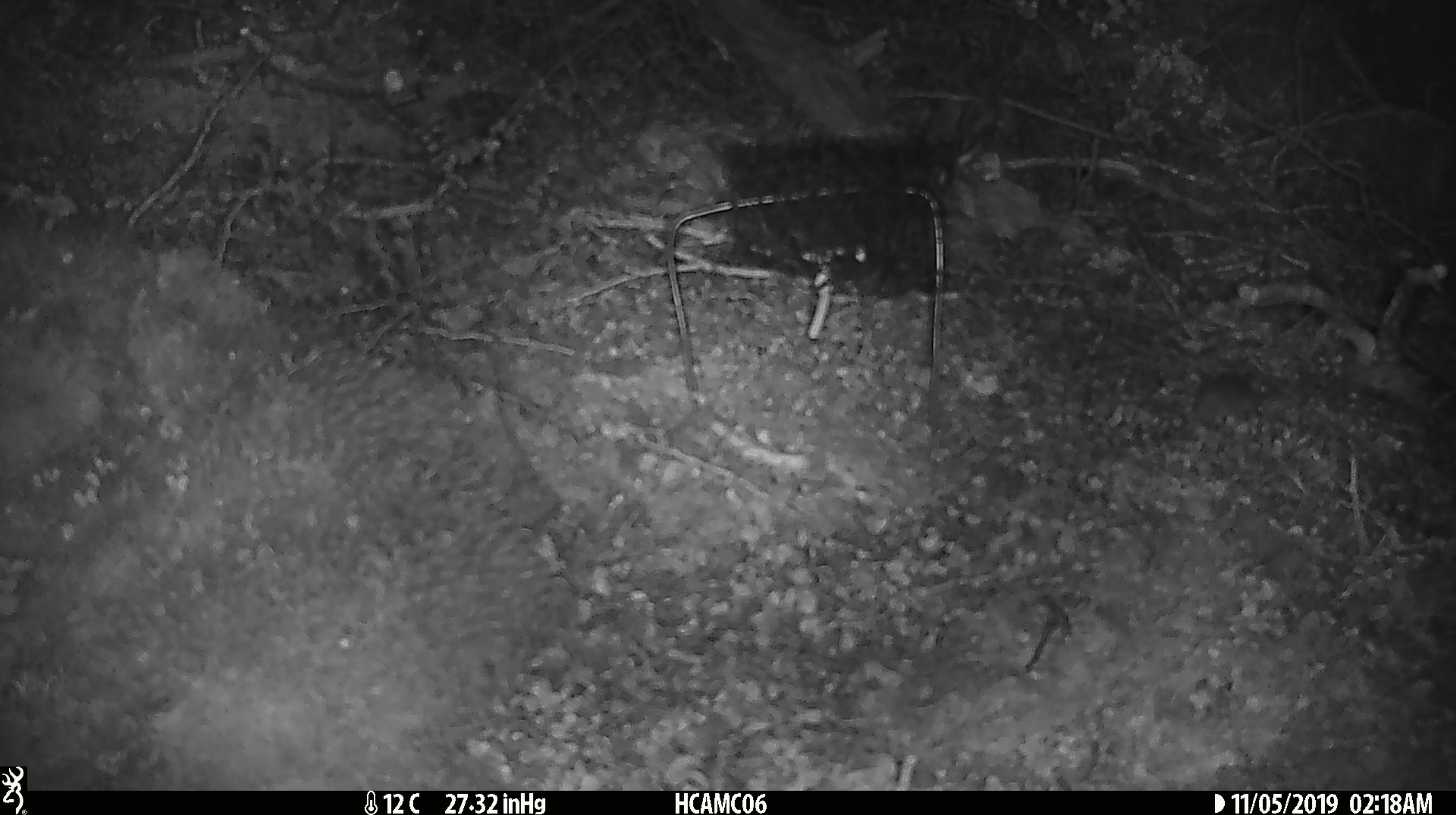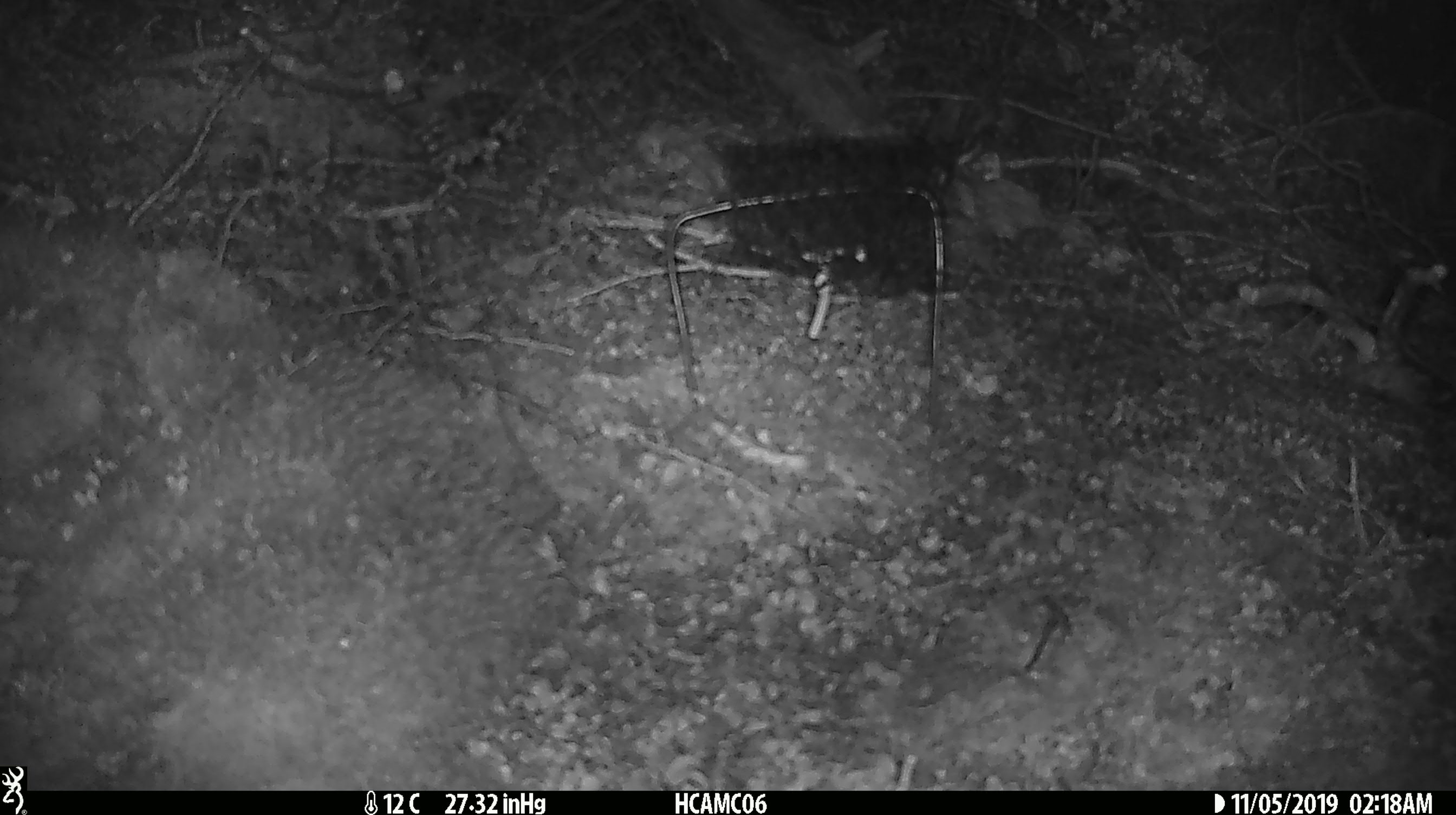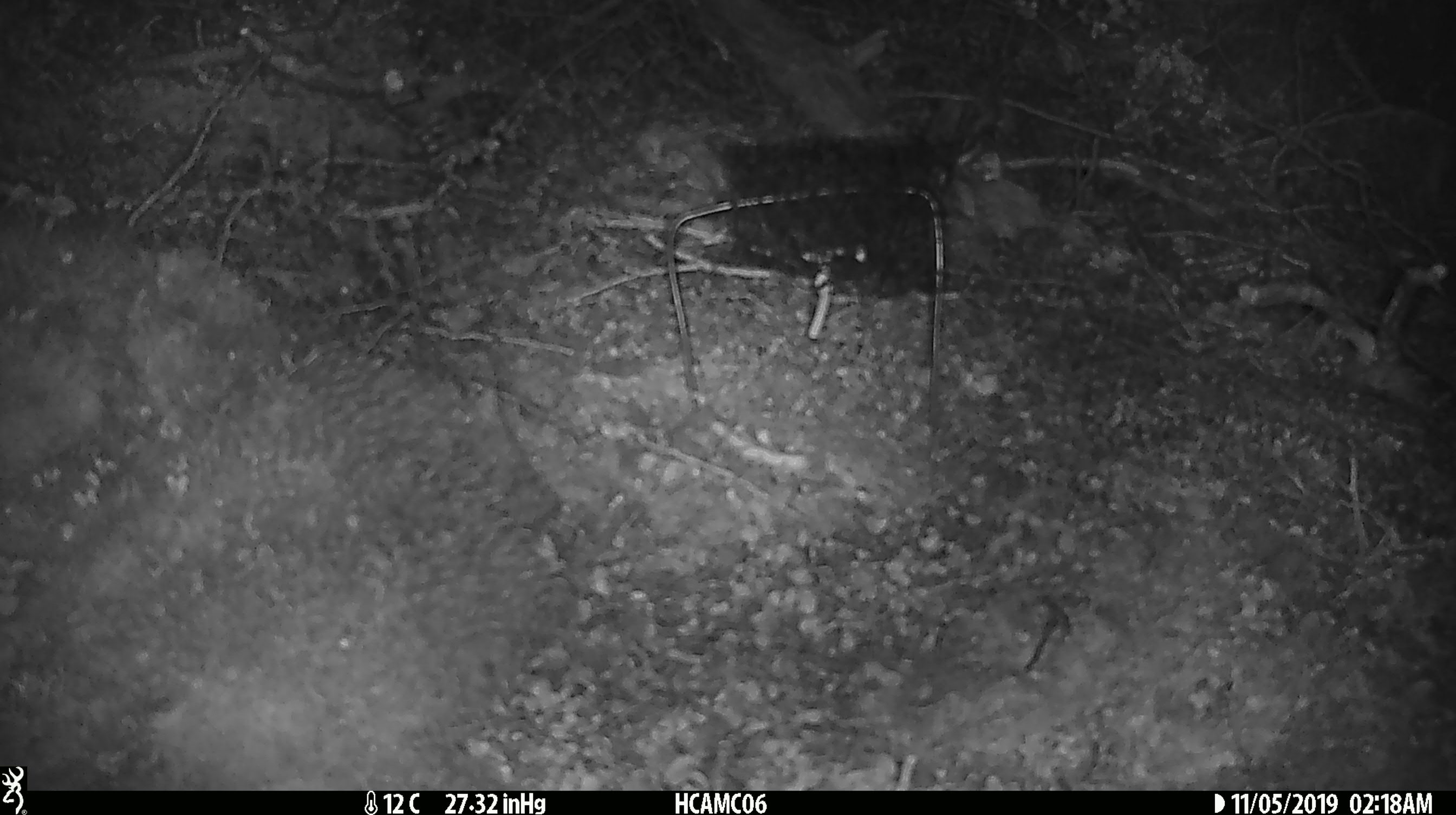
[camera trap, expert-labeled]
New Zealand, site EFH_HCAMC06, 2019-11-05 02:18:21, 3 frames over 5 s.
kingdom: Animalia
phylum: Chordata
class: Mammalia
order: Rodentia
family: Muridae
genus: Mus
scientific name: Mus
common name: mouse